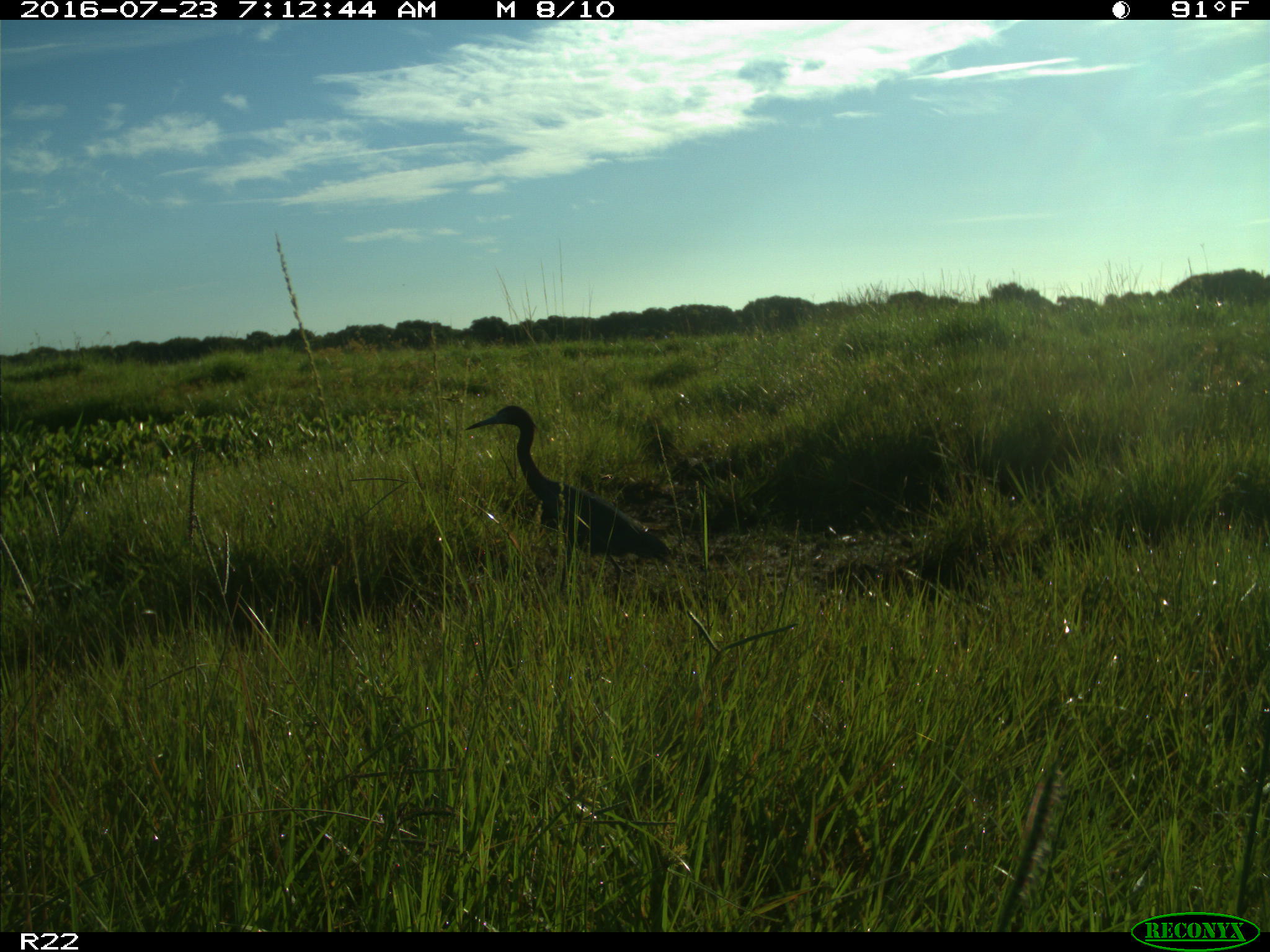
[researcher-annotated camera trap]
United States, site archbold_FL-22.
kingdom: Animalia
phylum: Chordata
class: Aves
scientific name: Aves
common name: birds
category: unidentified bird